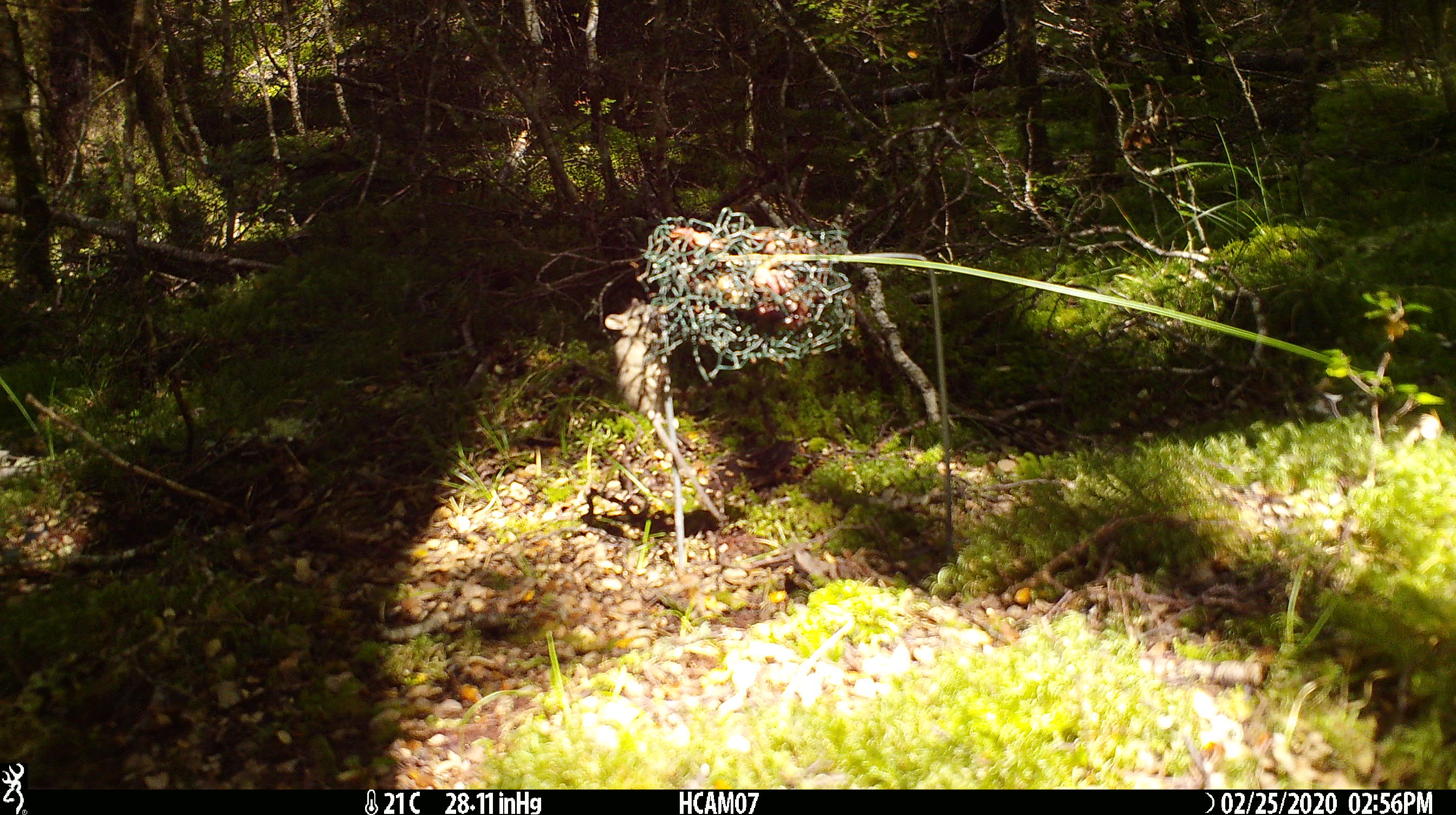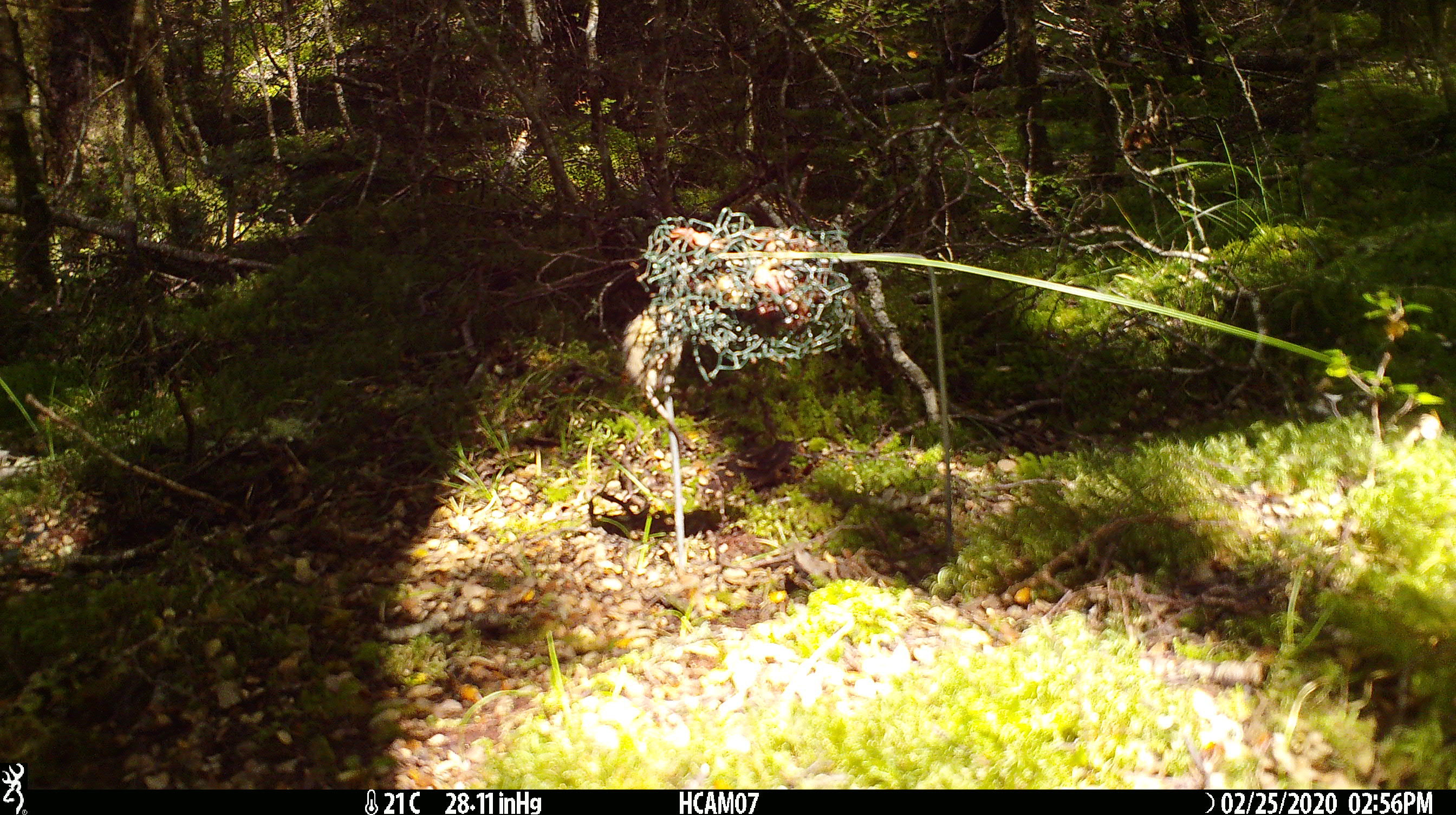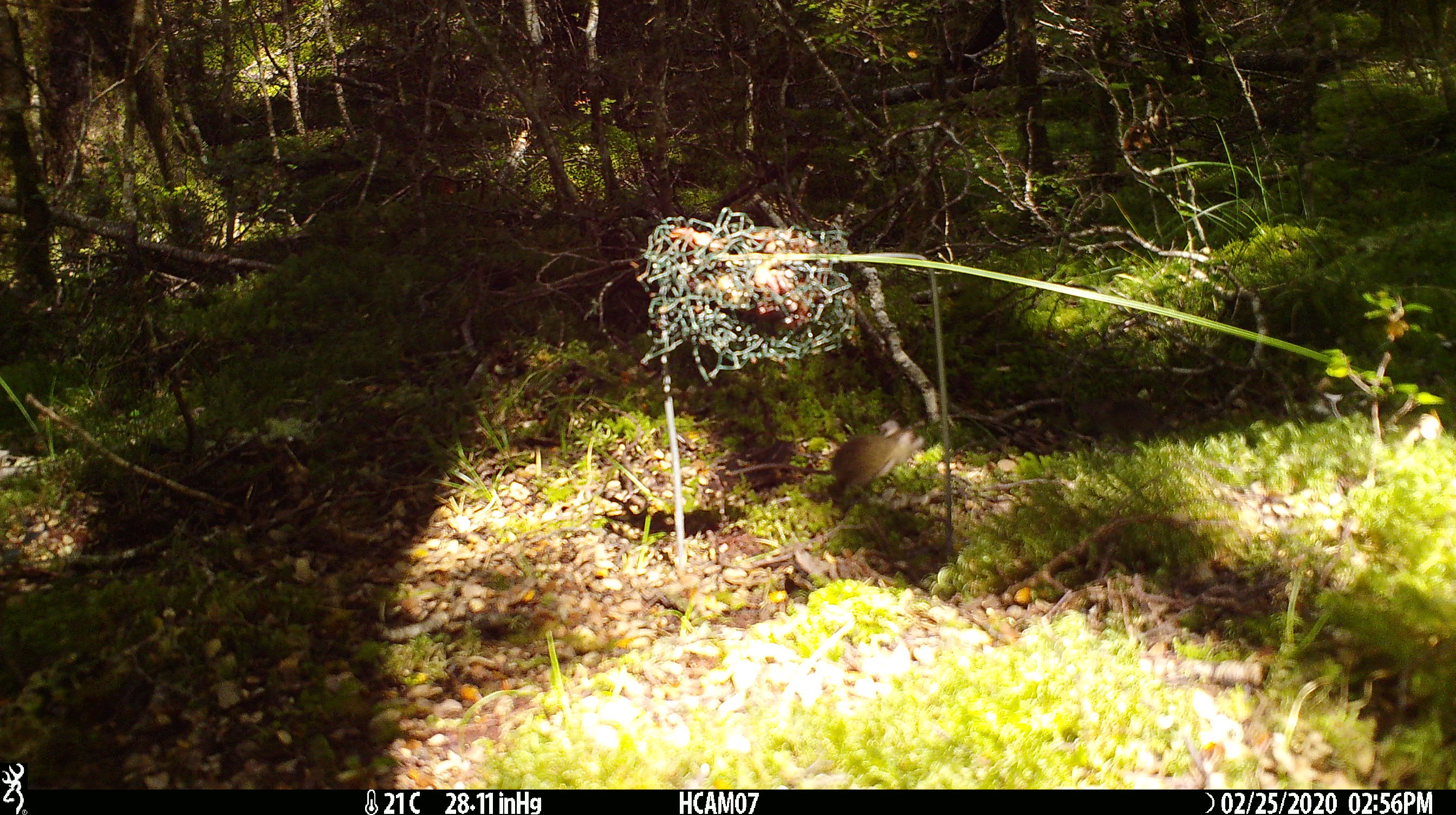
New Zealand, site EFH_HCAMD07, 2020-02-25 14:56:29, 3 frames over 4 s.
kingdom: Animalia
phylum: Chordata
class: Mammalia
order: Rodentia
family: Muridae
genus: Mus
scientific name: Mus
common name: mouse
Mouse (Mus).